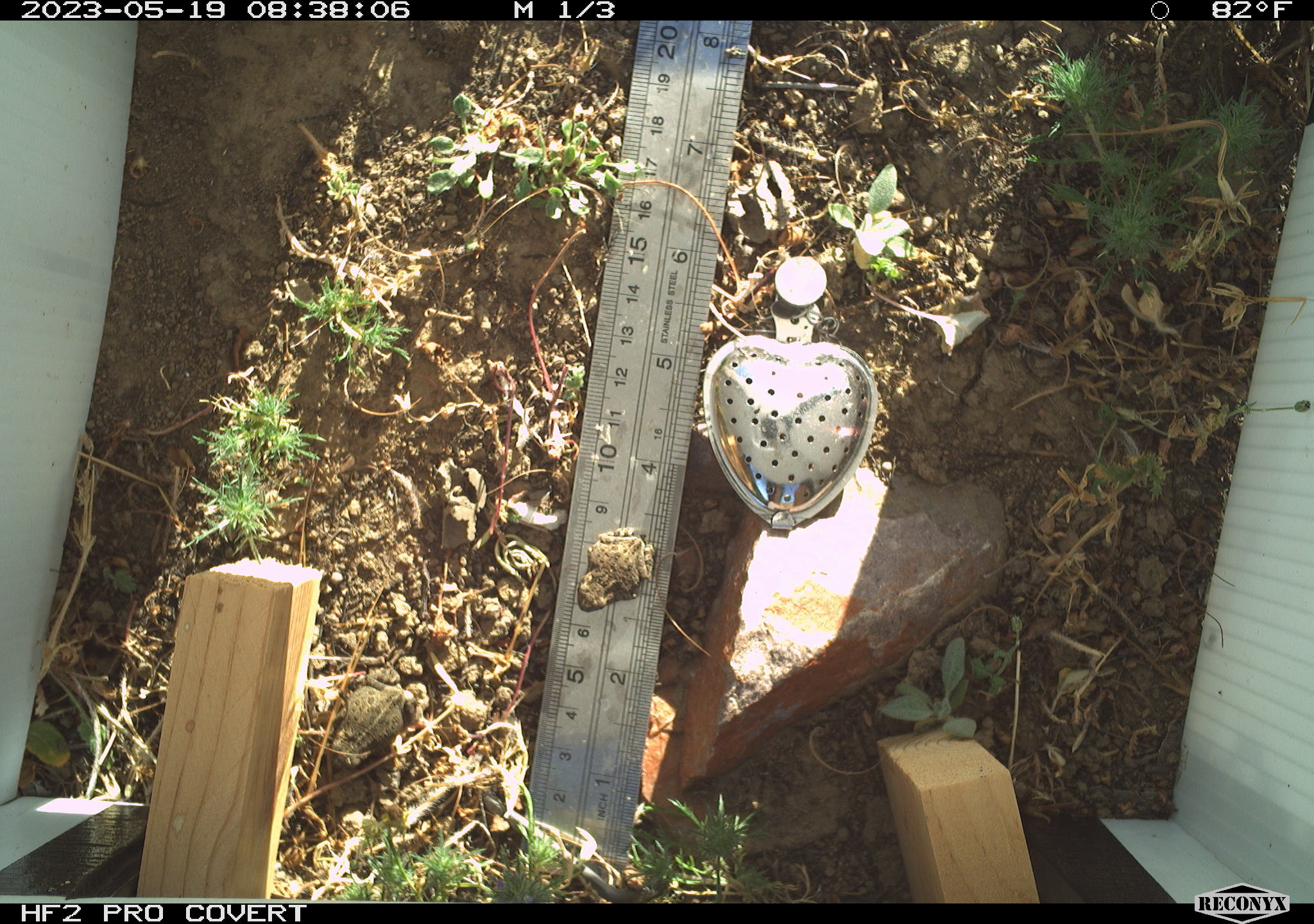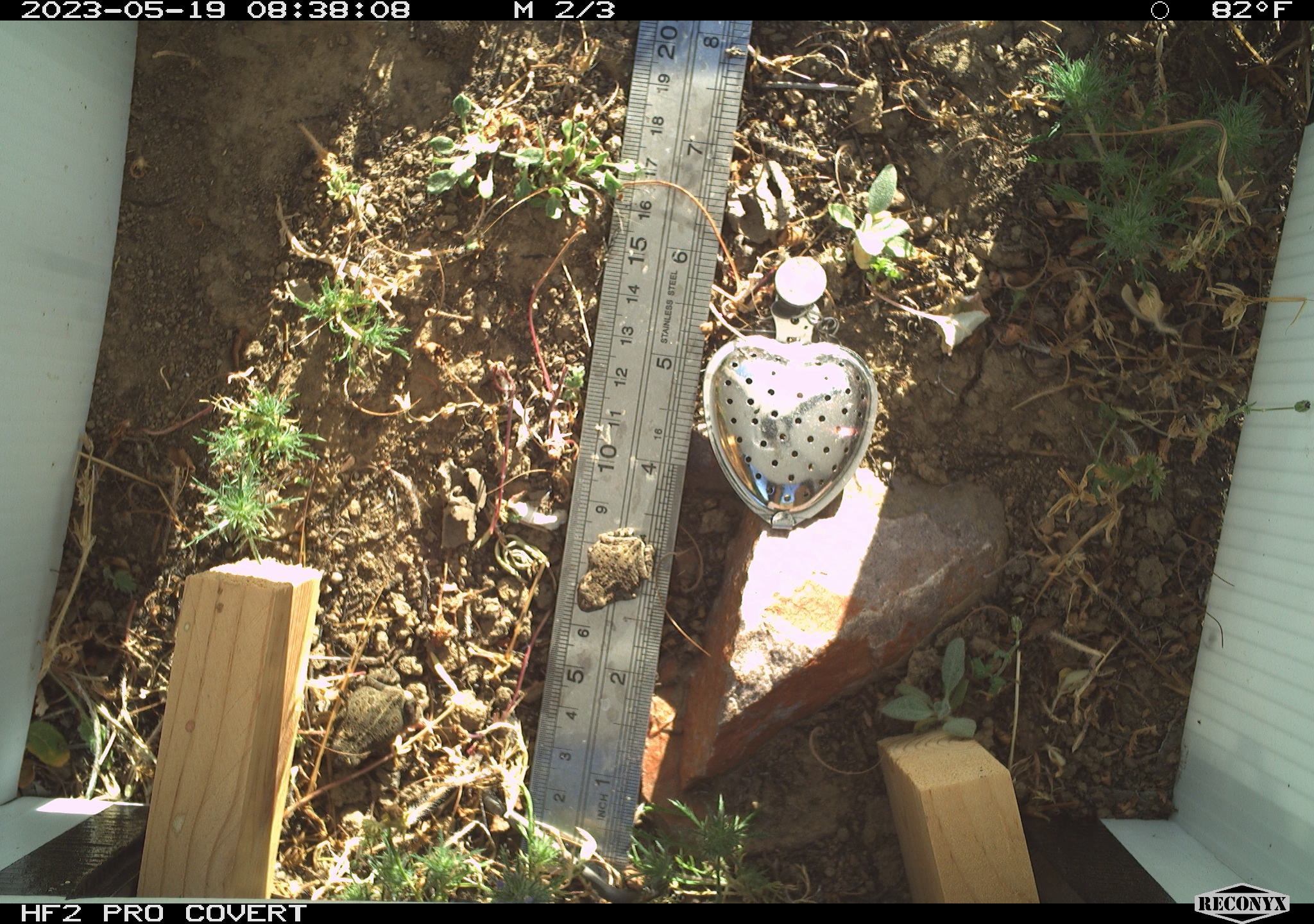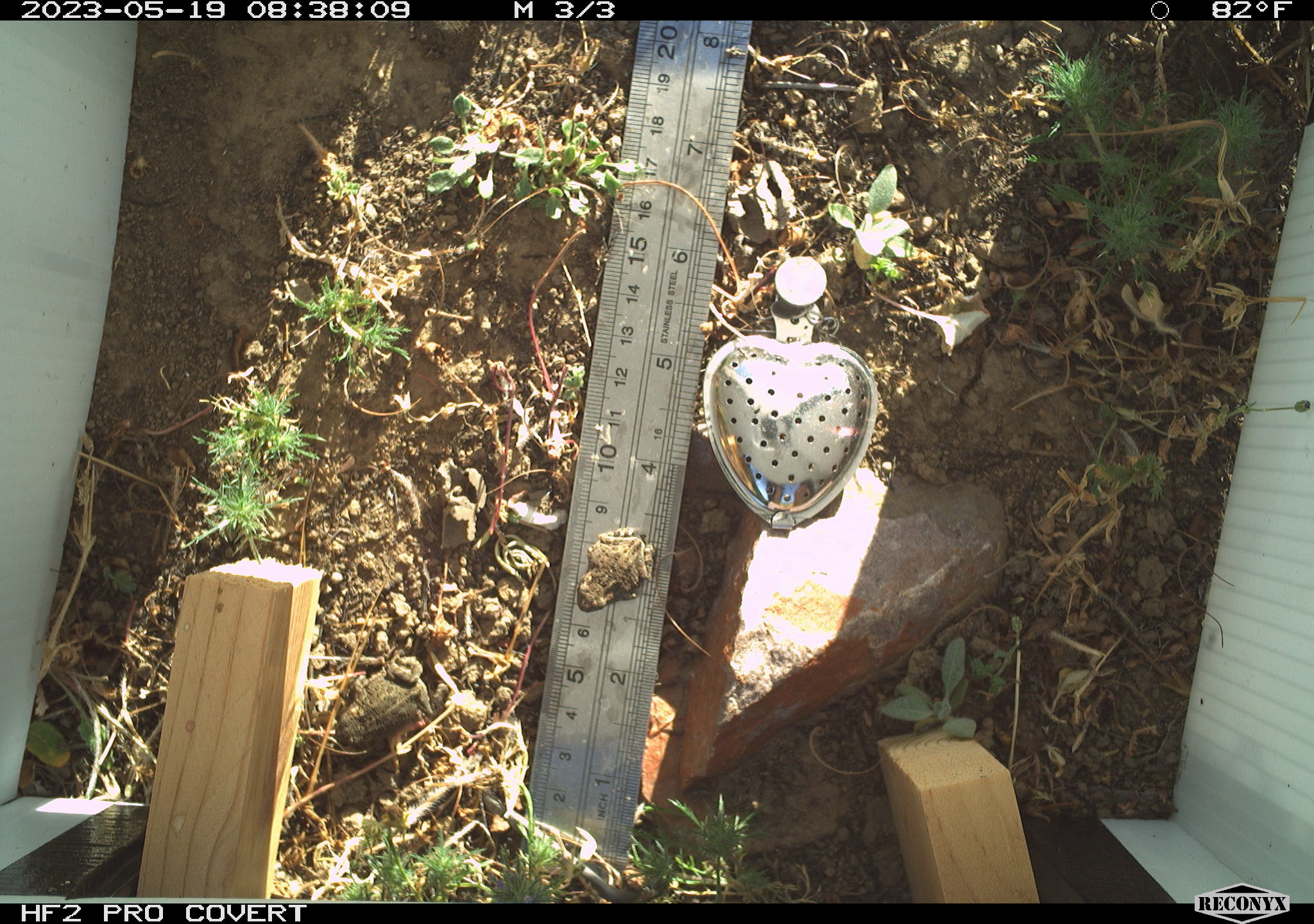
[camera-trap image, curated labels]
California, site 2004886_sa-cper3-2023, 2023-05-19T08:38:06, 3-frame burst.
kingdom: Animalia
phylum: Chordata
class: Amphibia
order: Anura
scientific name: Anura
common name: frogs